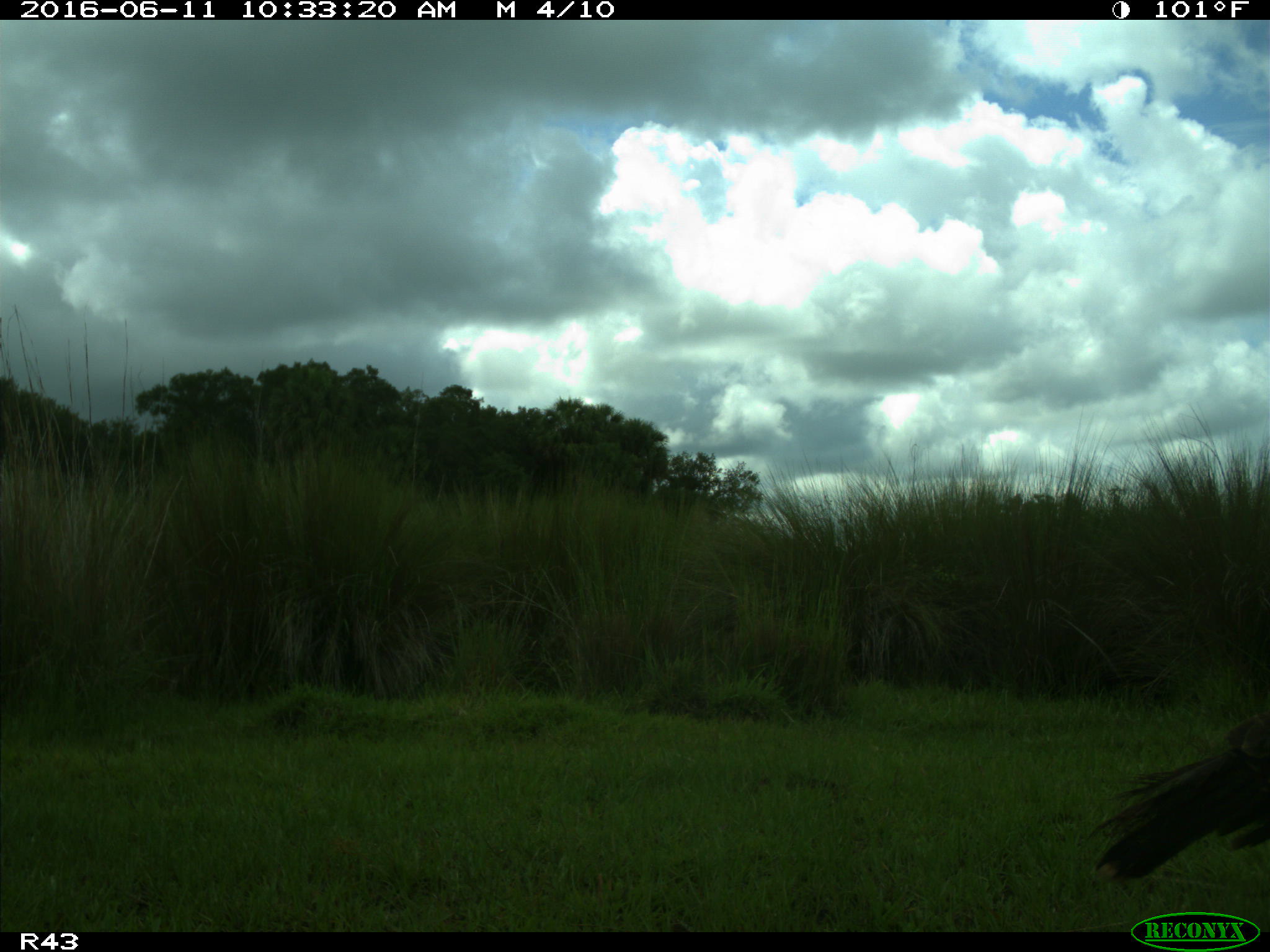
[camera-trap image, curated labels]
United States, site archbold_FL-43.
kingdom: Animalia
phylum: Chordata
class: Aves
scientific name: Aves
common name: birds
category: unidentified bird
Unidentified bird (birds) (Aves).